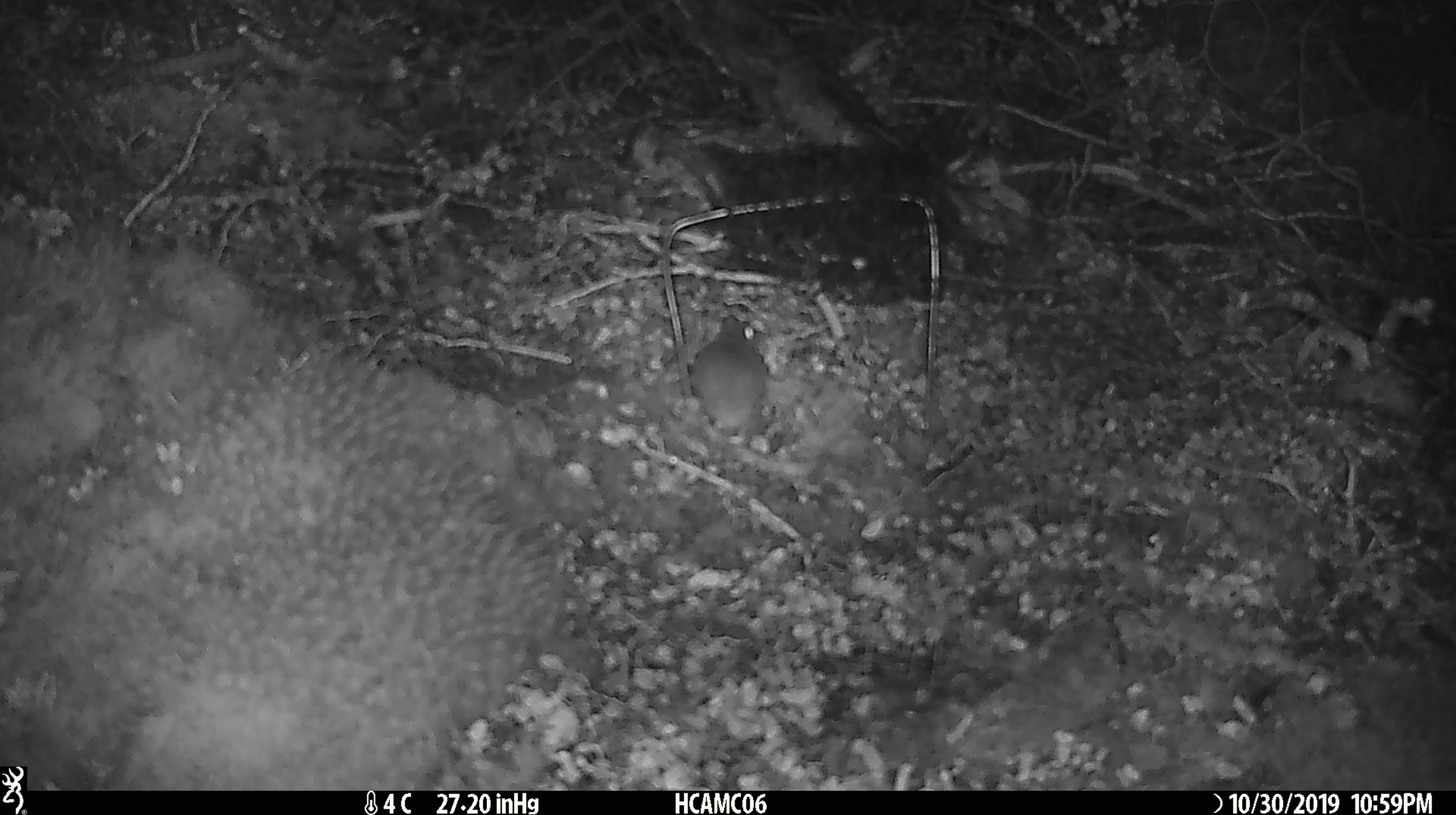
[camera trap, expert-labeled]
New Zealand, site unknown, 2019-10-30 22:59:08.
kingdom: Animalia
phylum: Chordata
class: Mammalia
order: Rodentia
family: Muridae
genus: Mus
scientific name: Mus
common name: mouse